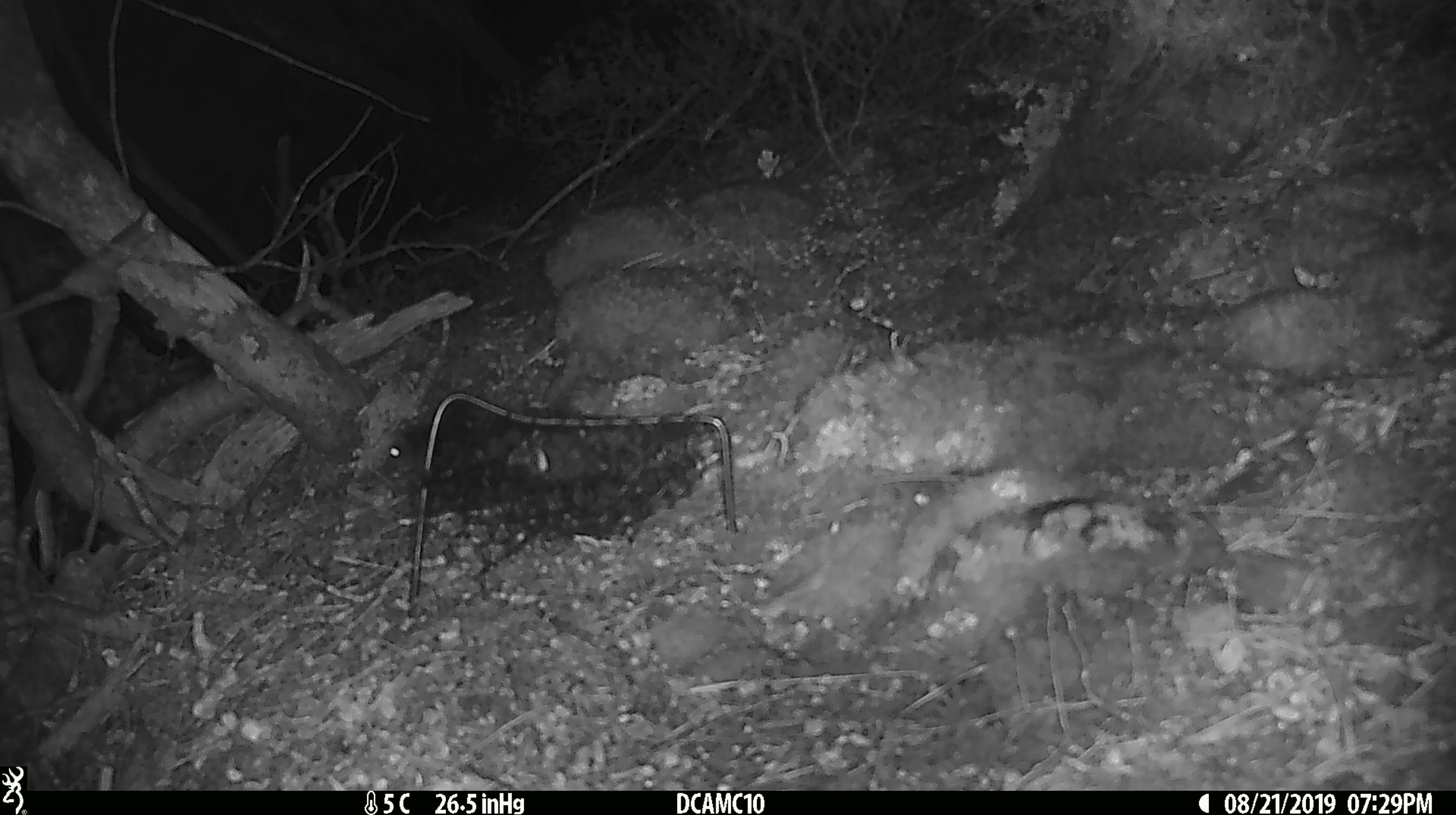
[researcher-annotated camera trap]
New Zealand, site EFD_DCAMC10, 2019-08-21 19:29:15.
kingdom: Animalia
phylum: Chordata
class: Mammalia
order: Rodentia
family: Muridae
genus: Mus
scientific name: Mus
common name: mouse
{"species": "mouse (Mus)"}